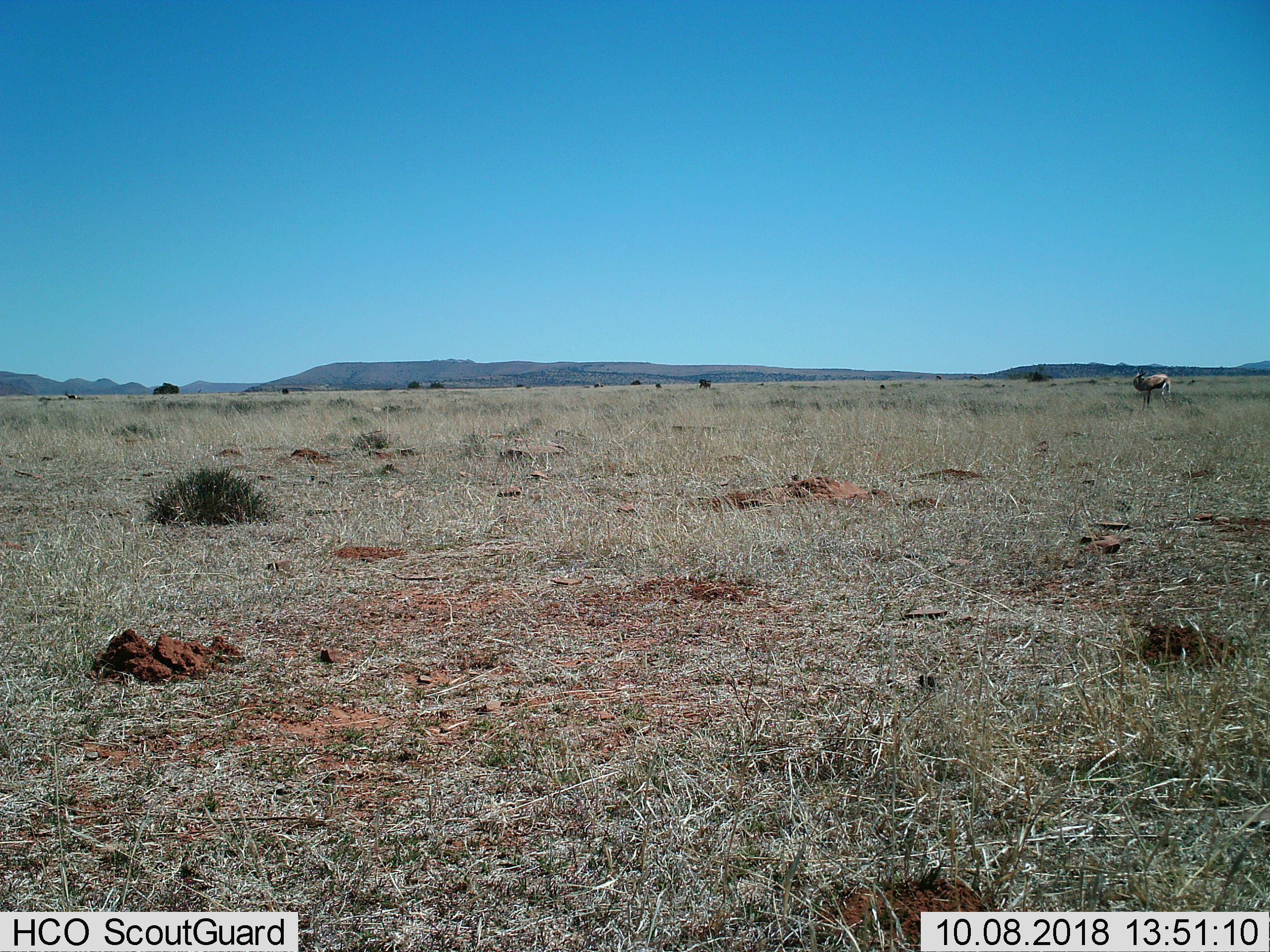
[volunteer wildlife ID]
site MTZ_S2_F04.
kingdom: Animalia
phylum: Chordata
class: Mammalia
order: Artiodactyla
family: Bovidae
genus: Antidorcas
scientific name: Antidorcas marsupialis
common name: springbok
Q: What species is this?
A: Springbok (Antidorcas marsupialis).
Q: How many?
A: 1.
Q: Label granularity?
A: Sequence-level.